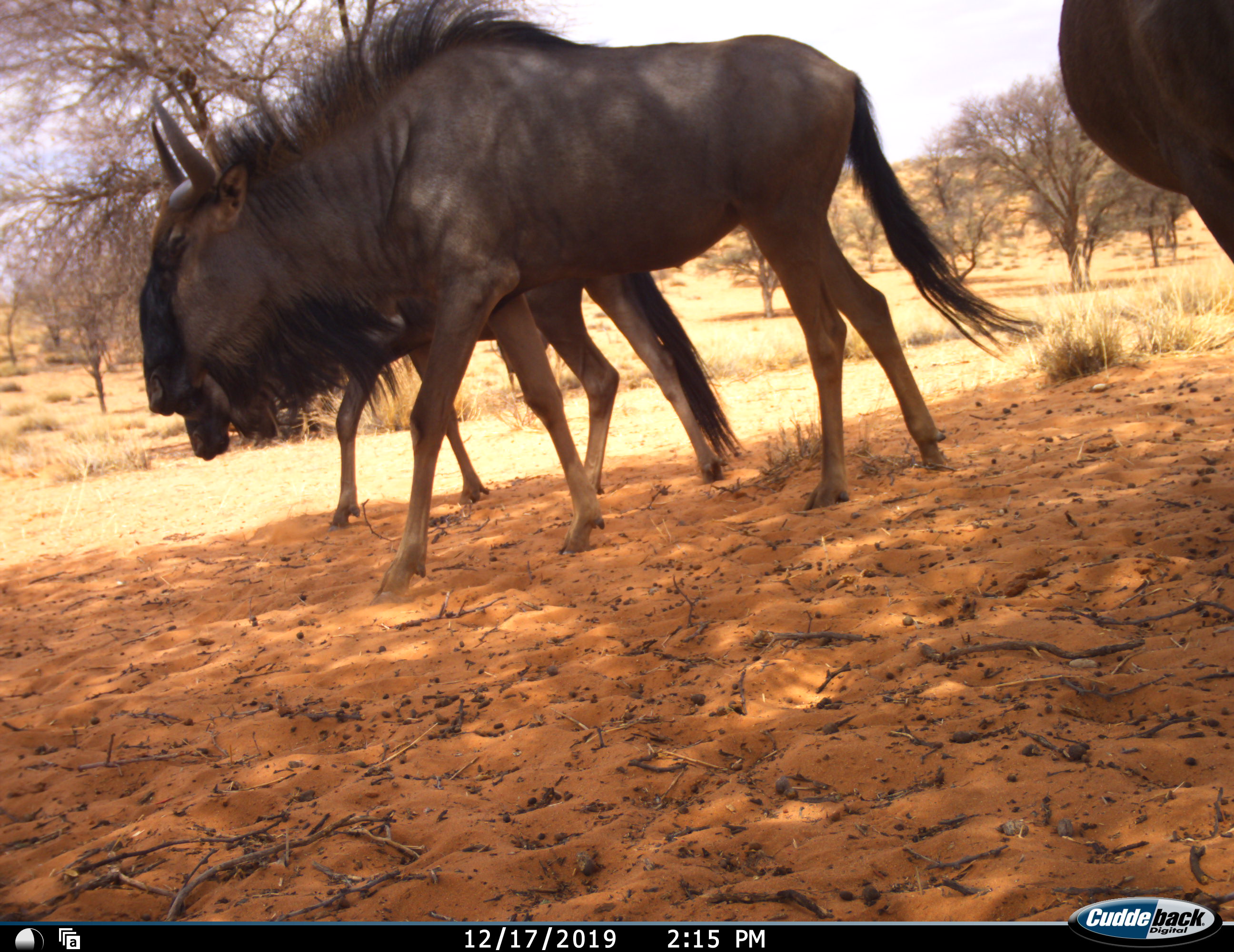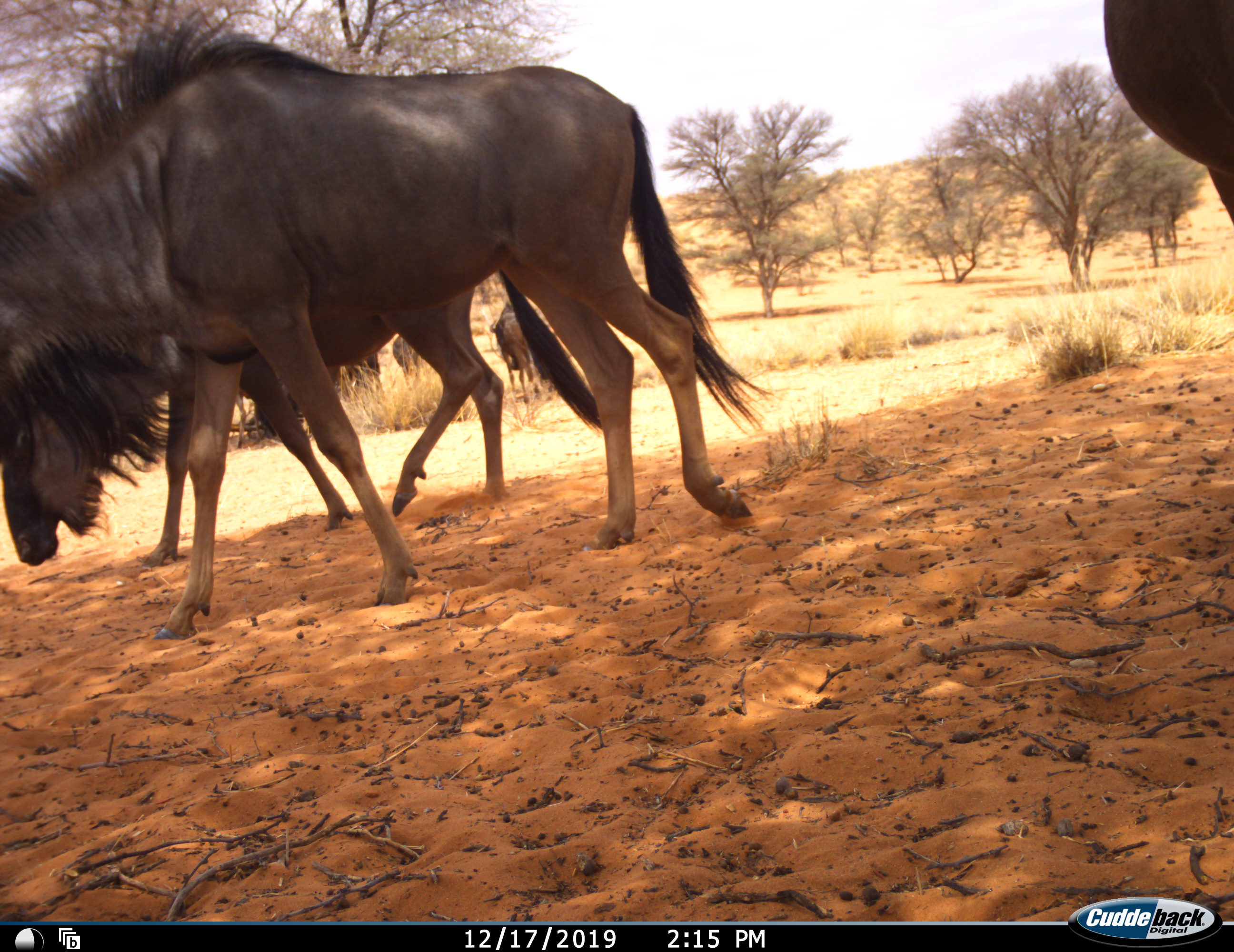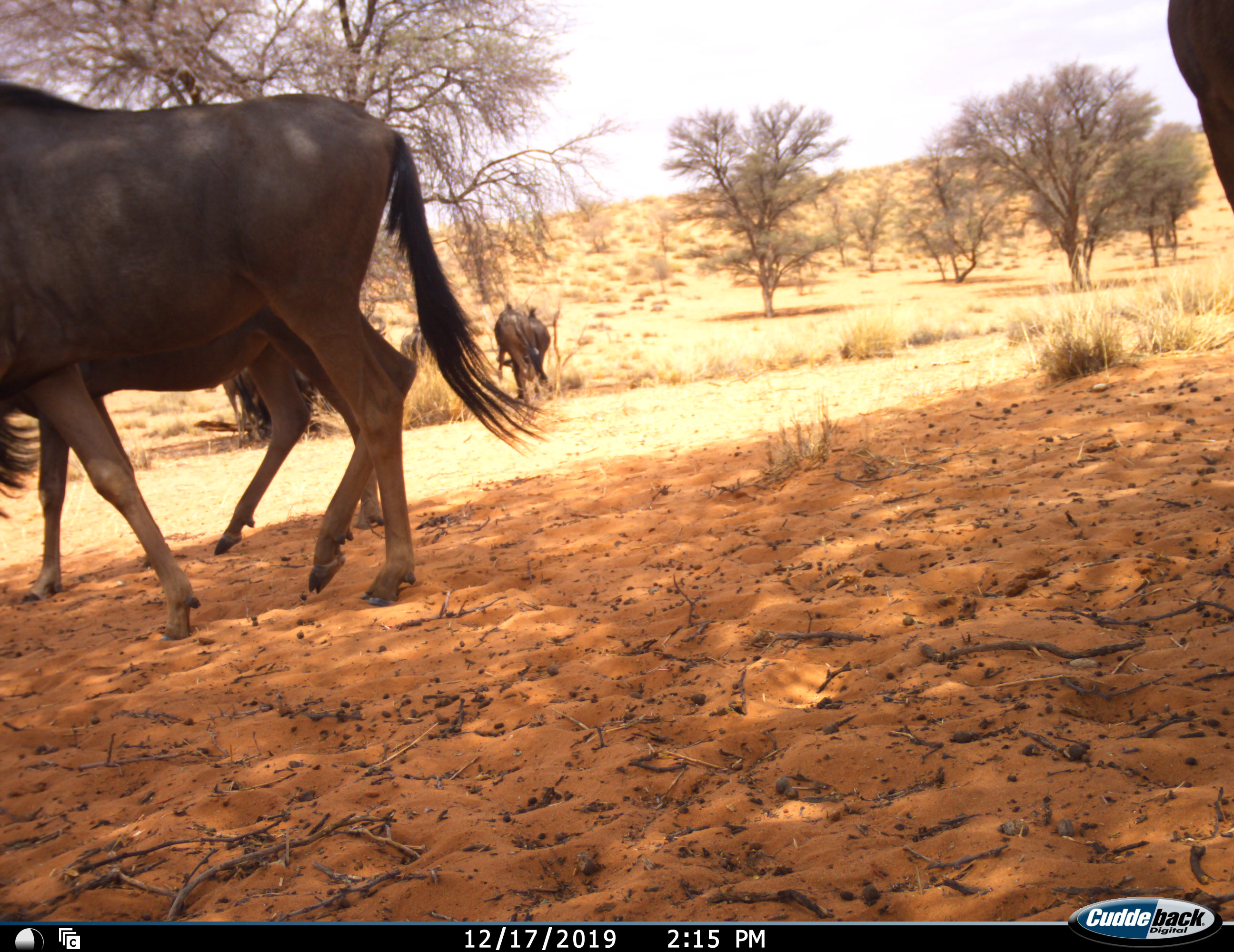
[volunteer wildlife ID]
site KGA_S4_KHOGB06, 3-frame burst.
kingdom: Animalia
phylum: Chordata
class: Mammalia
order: Artiodactyla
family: Bovidae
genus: Connochaetes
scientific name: Connochaetes taurinus taurinus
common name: blue wildebeest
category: wildebeestblue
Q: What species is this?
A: Wildebeestblue (blue wildebeest) (Connochaetes taurinus taurinus).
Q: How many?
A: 5.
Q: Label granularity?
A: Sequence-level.